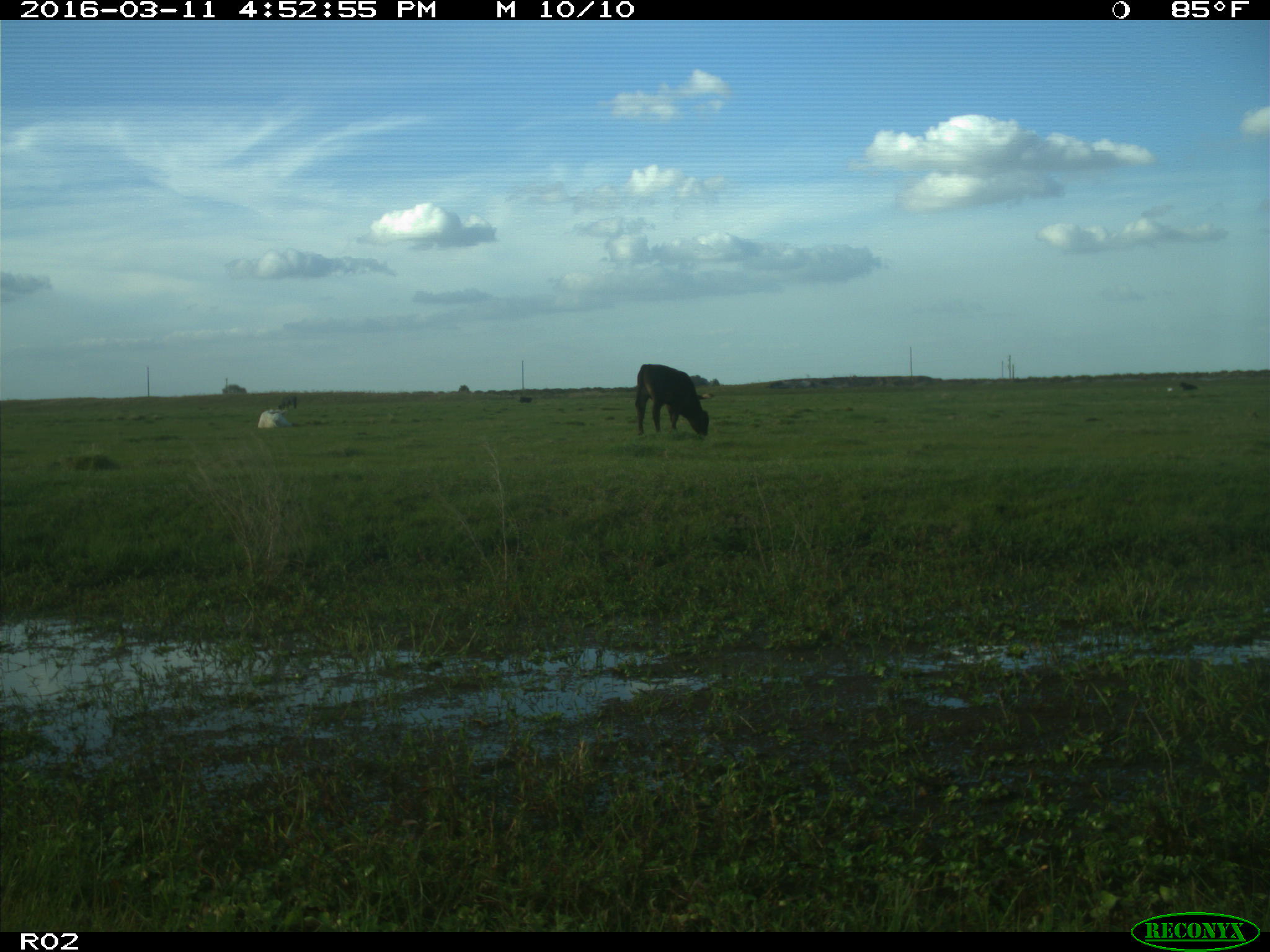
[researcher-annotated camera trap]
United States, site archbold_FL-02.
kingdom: Animalia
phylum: Chordata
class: Mammalia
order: Artiodactyla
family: Bovidae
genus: Bos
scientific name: Bos taurus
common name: domestic cow